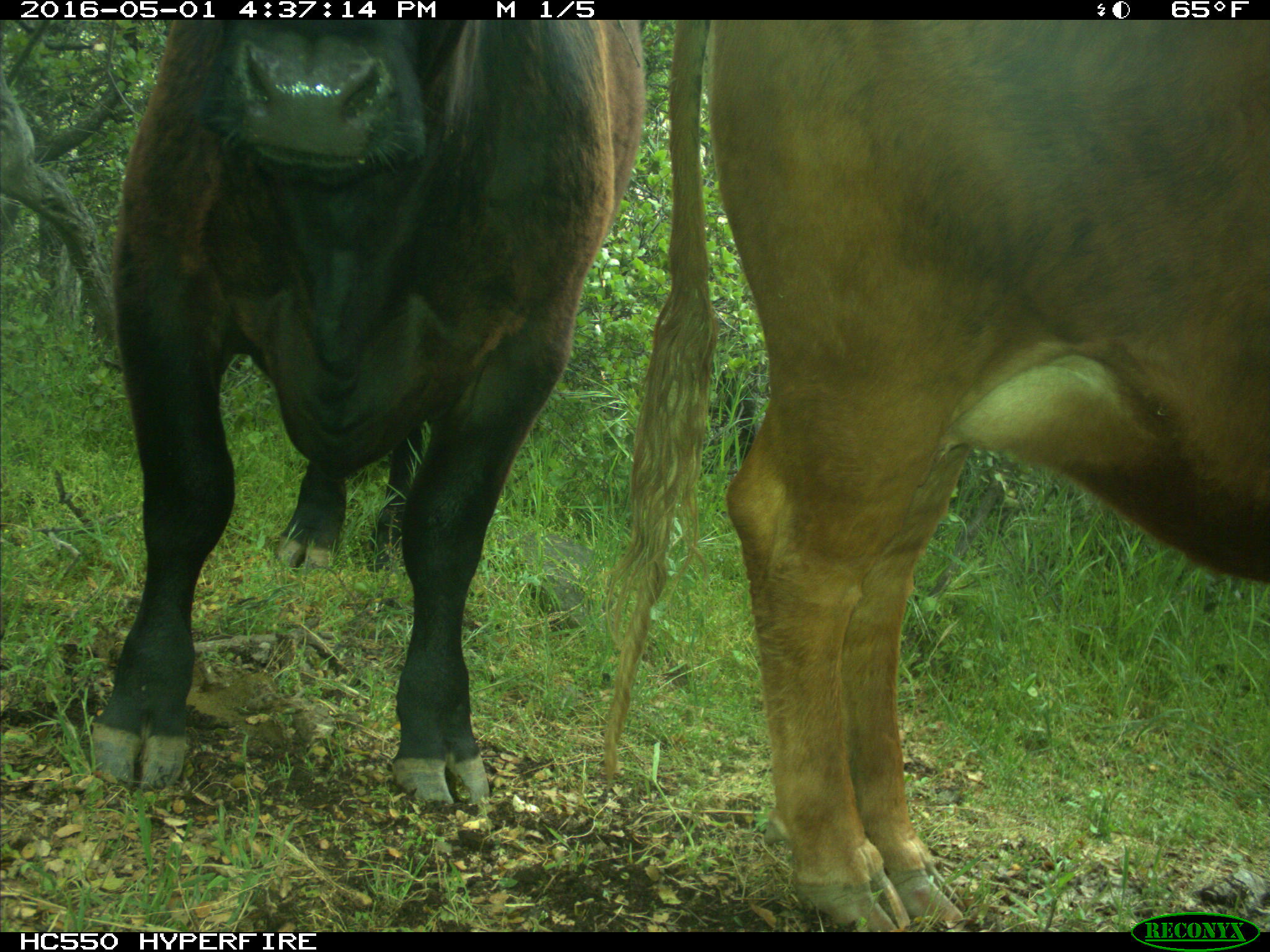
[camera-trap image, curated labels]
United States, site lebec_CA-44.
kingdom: Animalia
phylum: Chordata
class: Mammalia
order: Artiodactyla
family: Bovidae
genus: Bos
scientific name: Bos taurus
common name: domestic cow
Bos taurus (domestic cow).